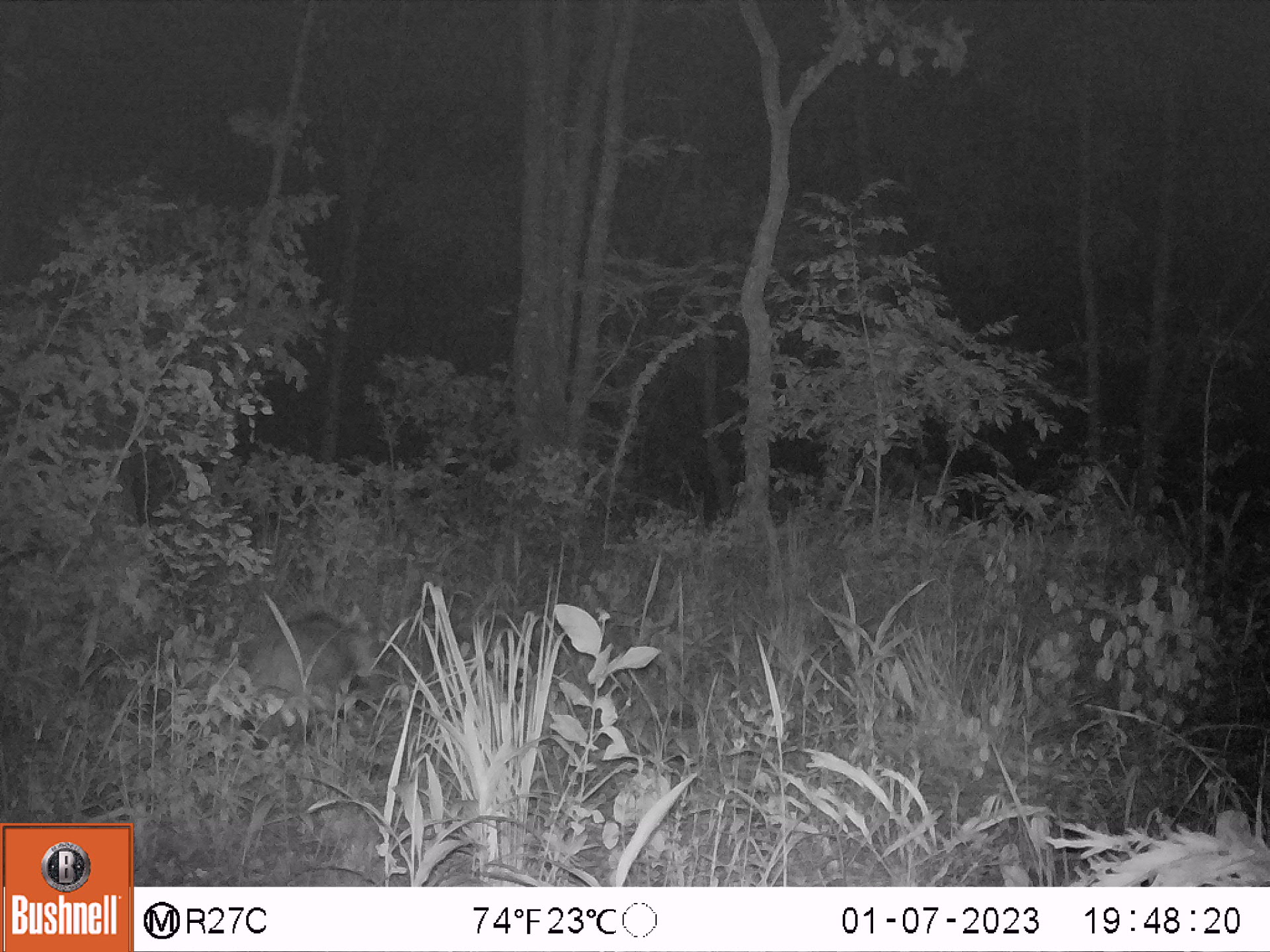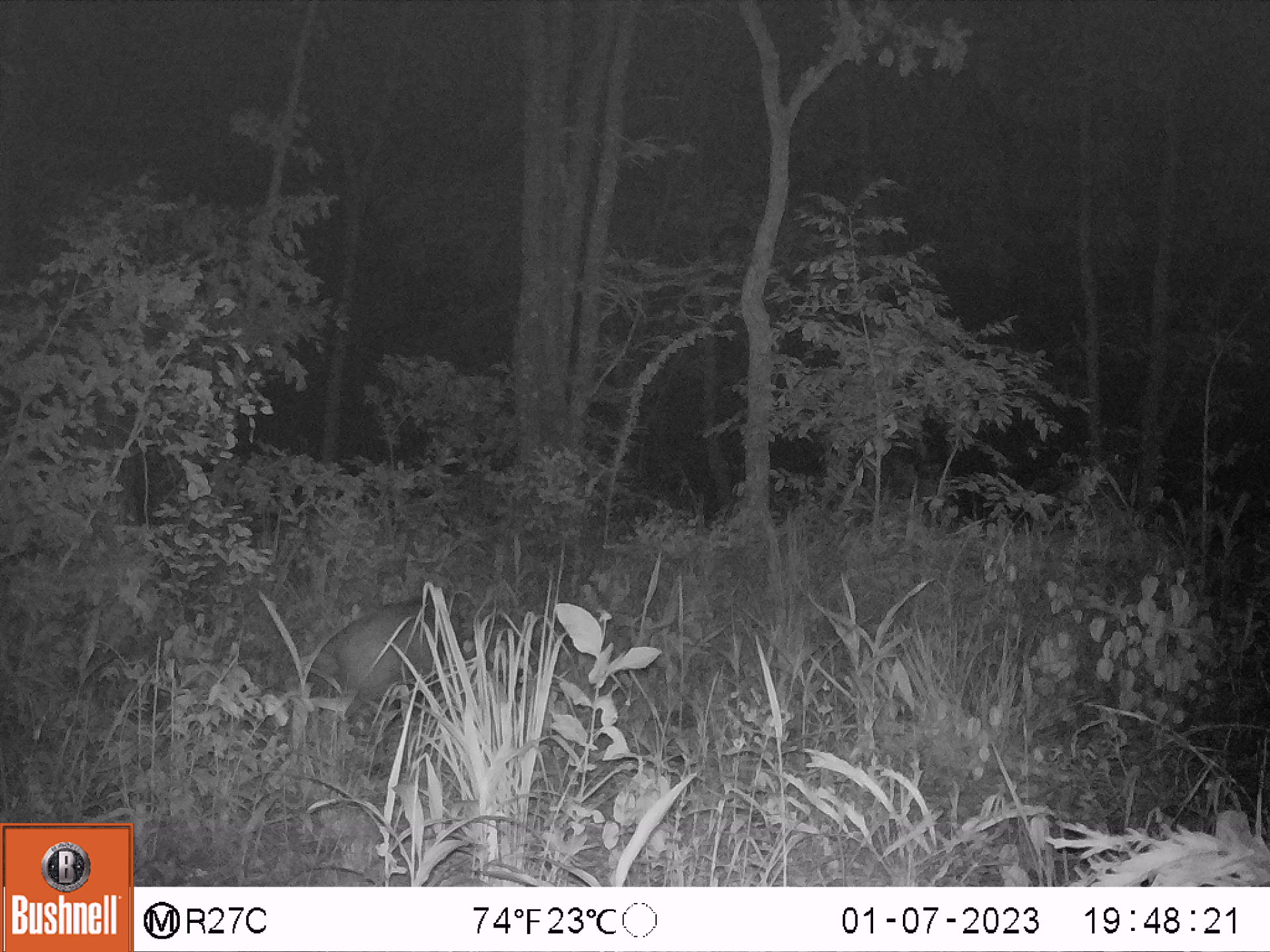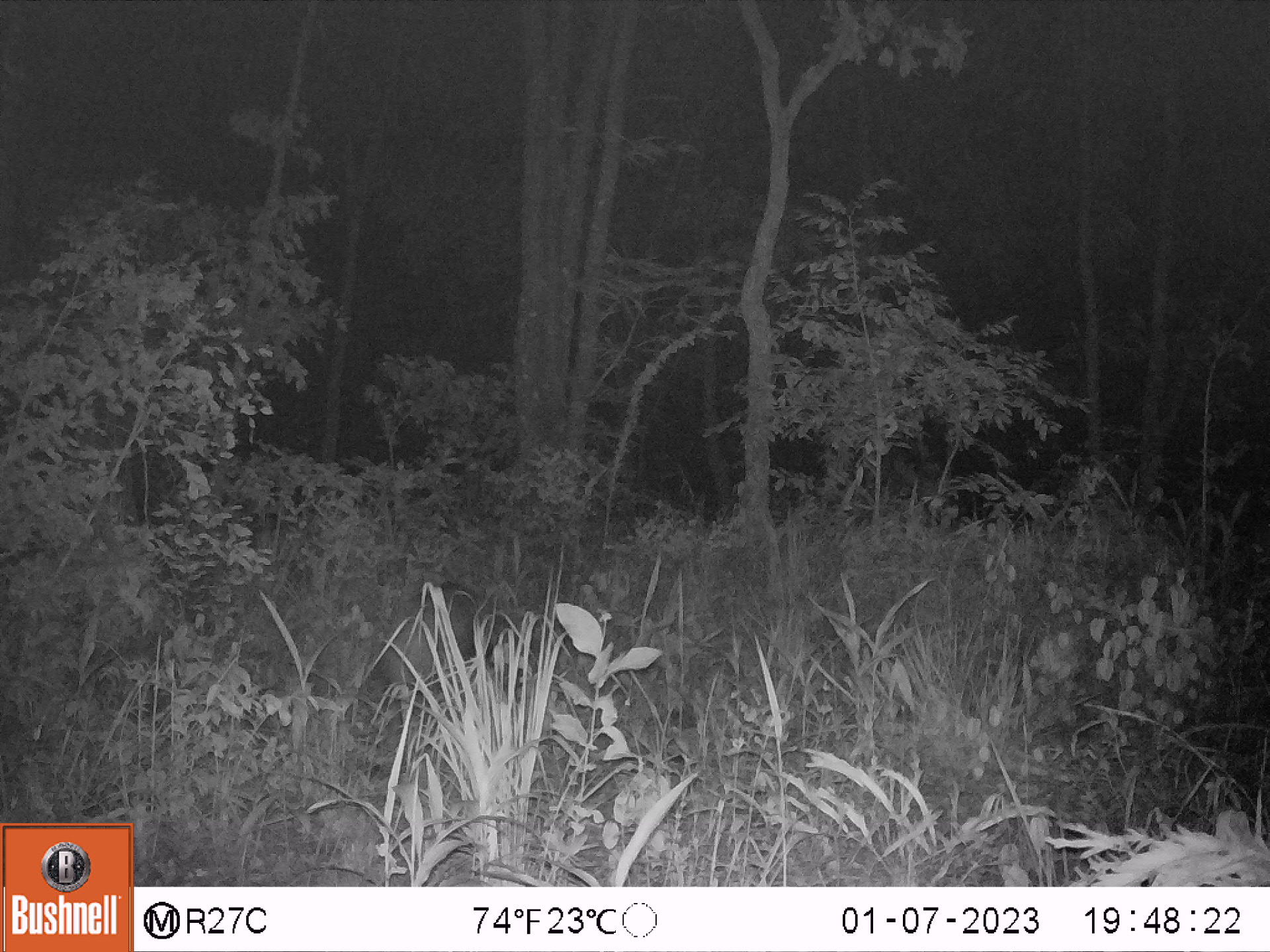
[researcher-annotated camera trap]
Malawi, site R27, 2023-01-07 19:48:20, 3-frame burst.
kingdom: Animalia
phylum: Chordata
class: Mammalia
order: Artiodactyla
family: Suidae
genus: Potamochoerus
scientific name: Potamochoerus larvatus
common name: bushpig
Bushpig (Potamochoerus larvatus), count 1.